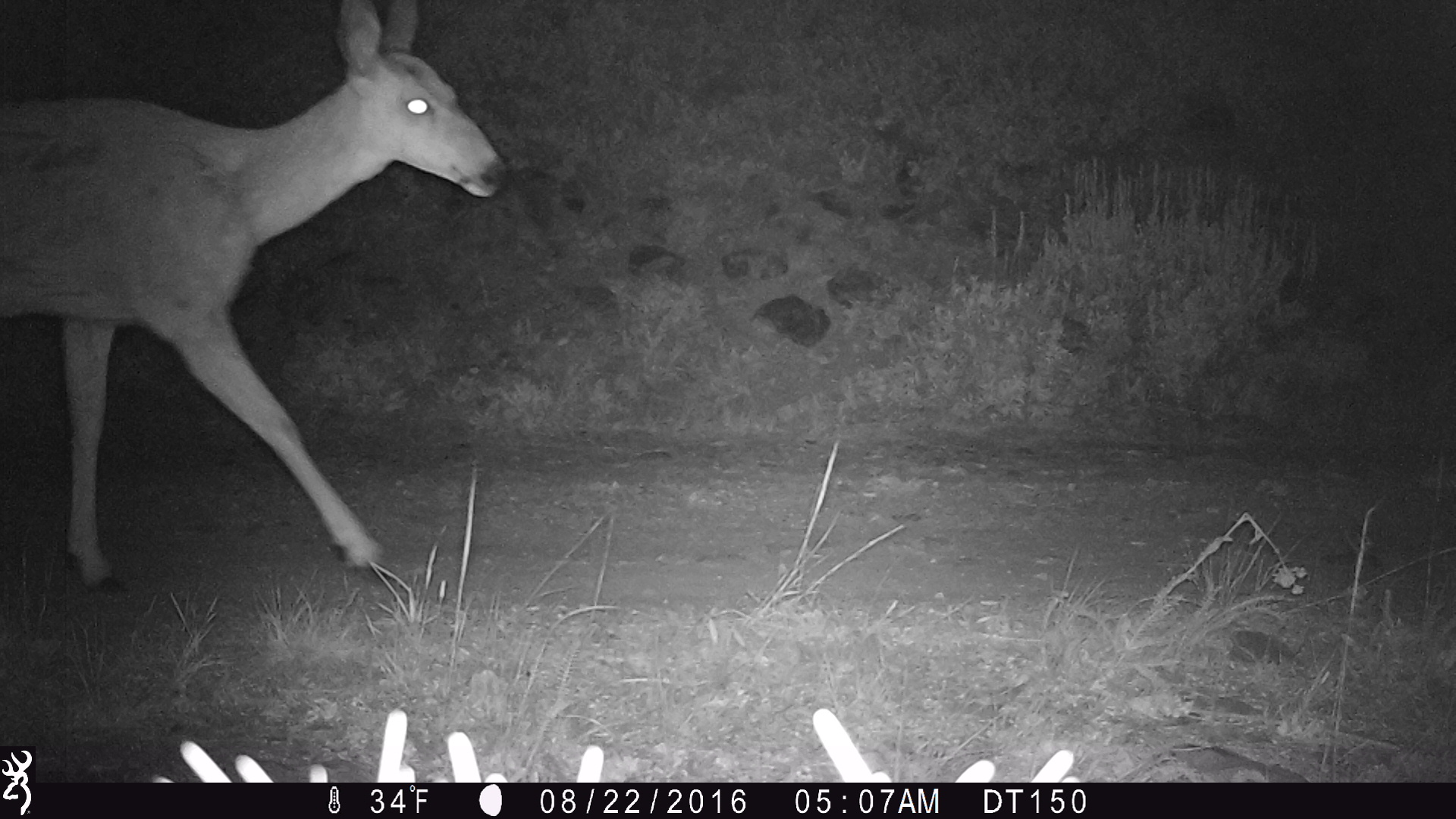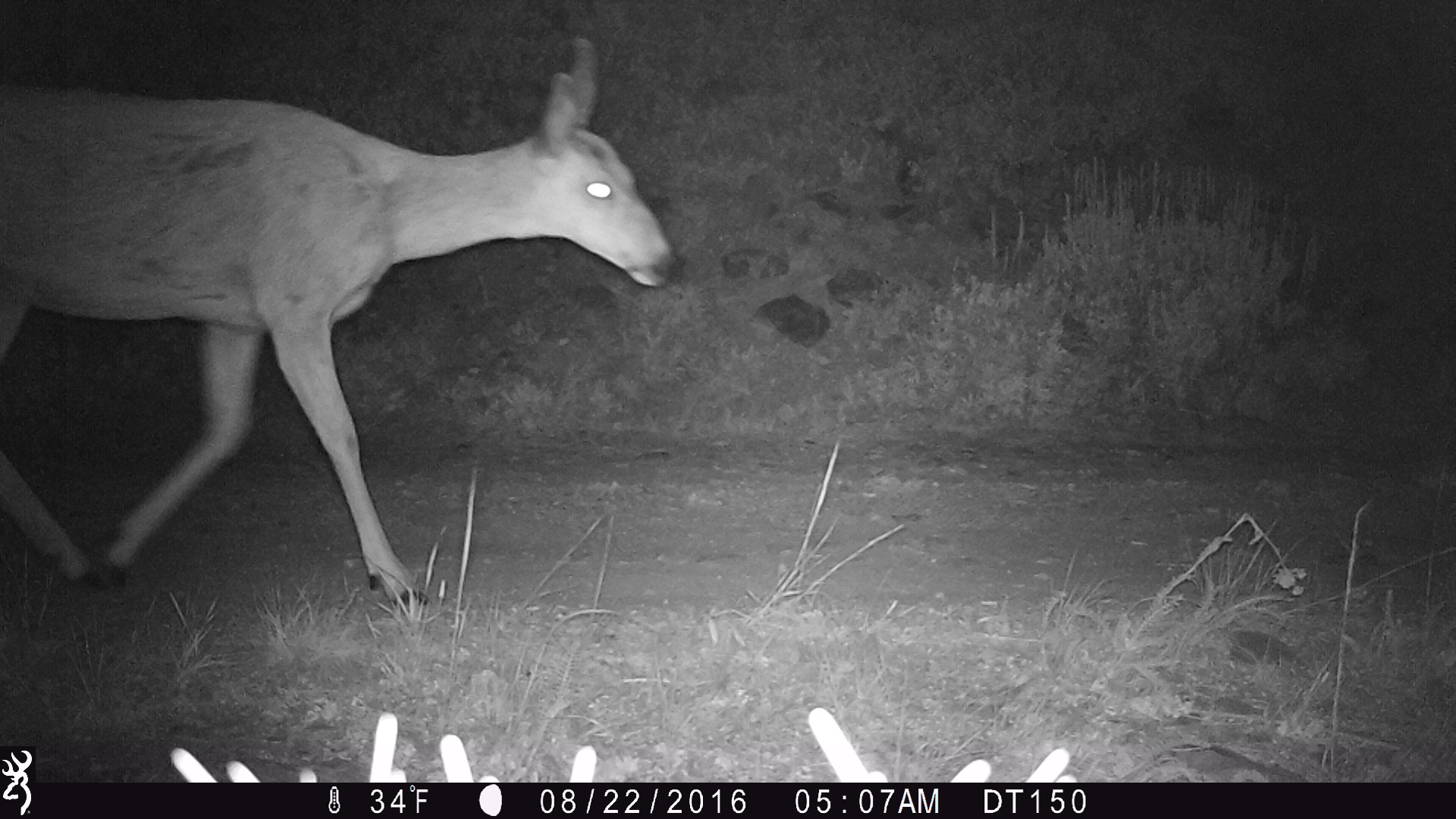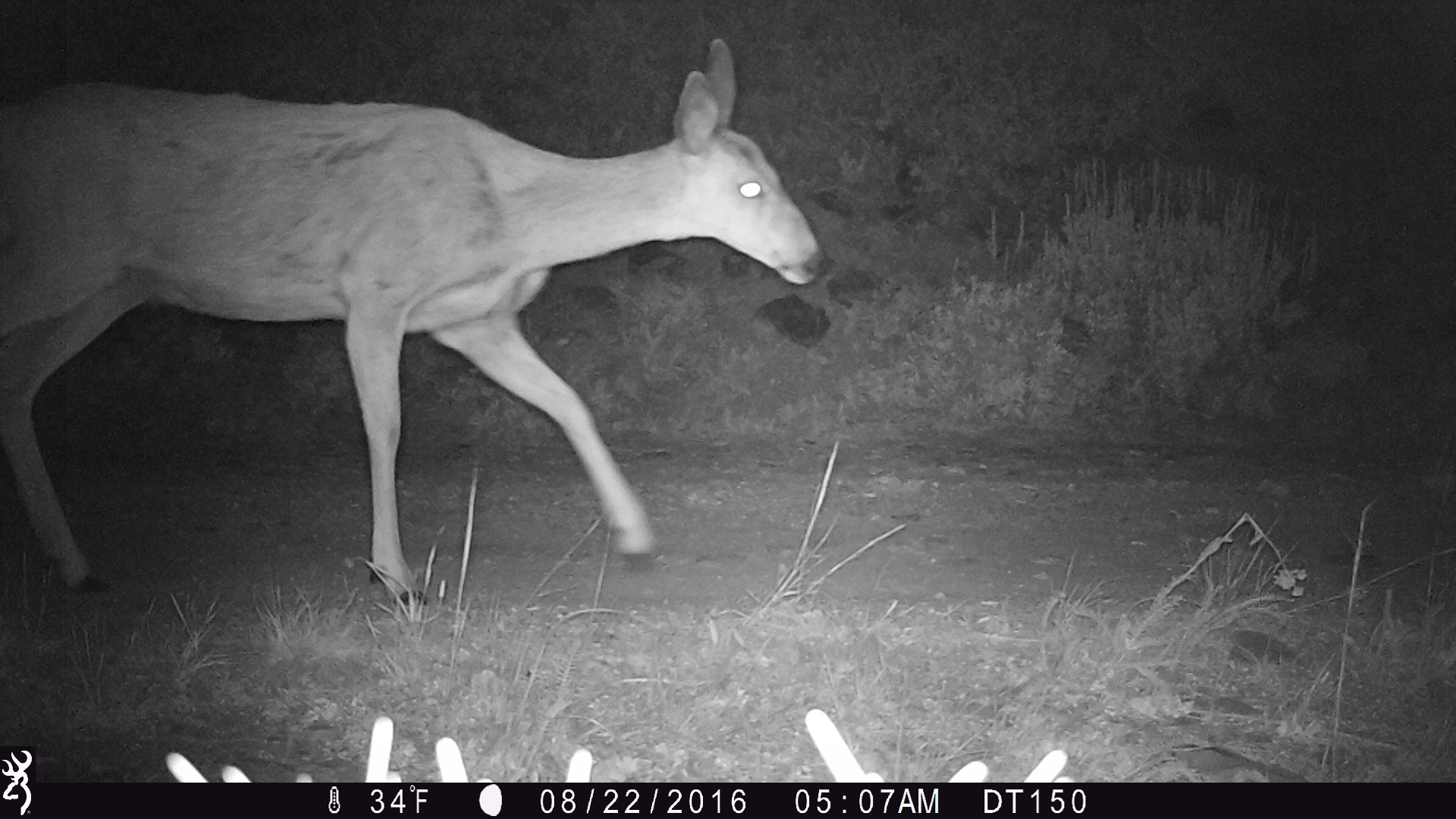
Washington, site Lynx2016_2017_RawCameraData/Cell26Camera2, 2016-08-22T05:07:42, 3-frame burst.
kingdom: Animalia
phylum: Chordata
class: Mammalia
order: Artiodactyla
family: Cervidae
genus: Odocoileus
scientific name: Odocoileus hemionus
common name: mule deer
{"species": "Odocoileus hemionus (mule deer)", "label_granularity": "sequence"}